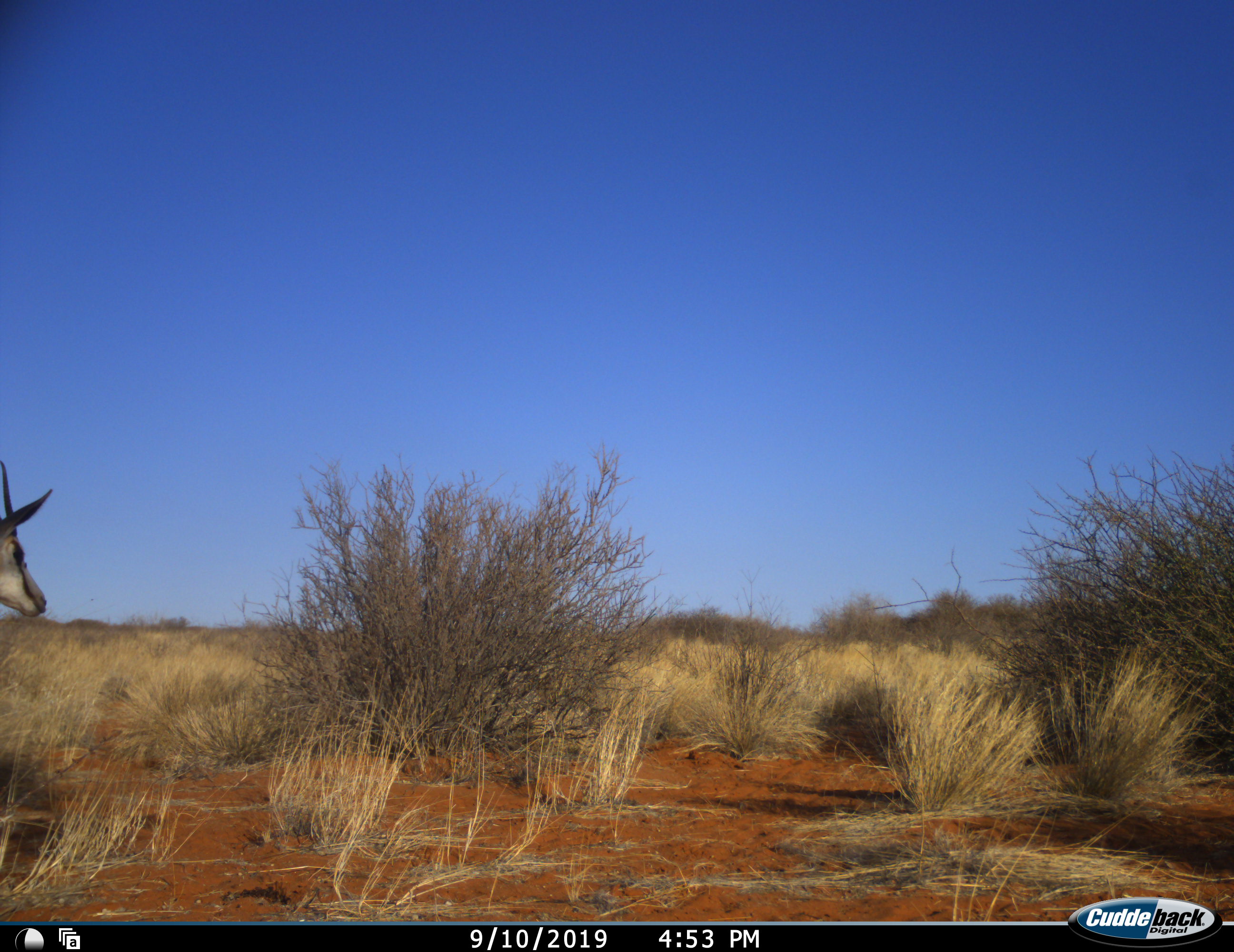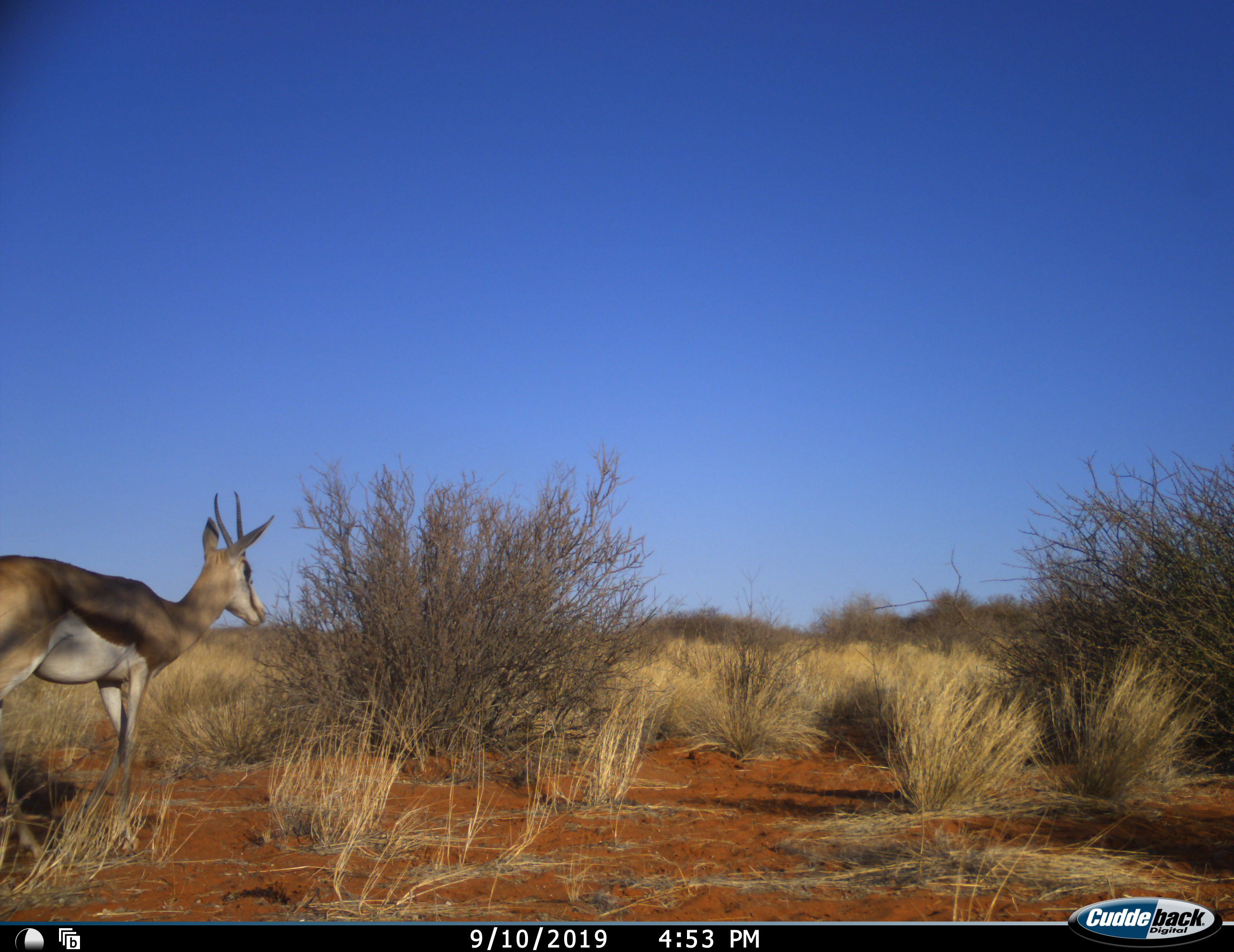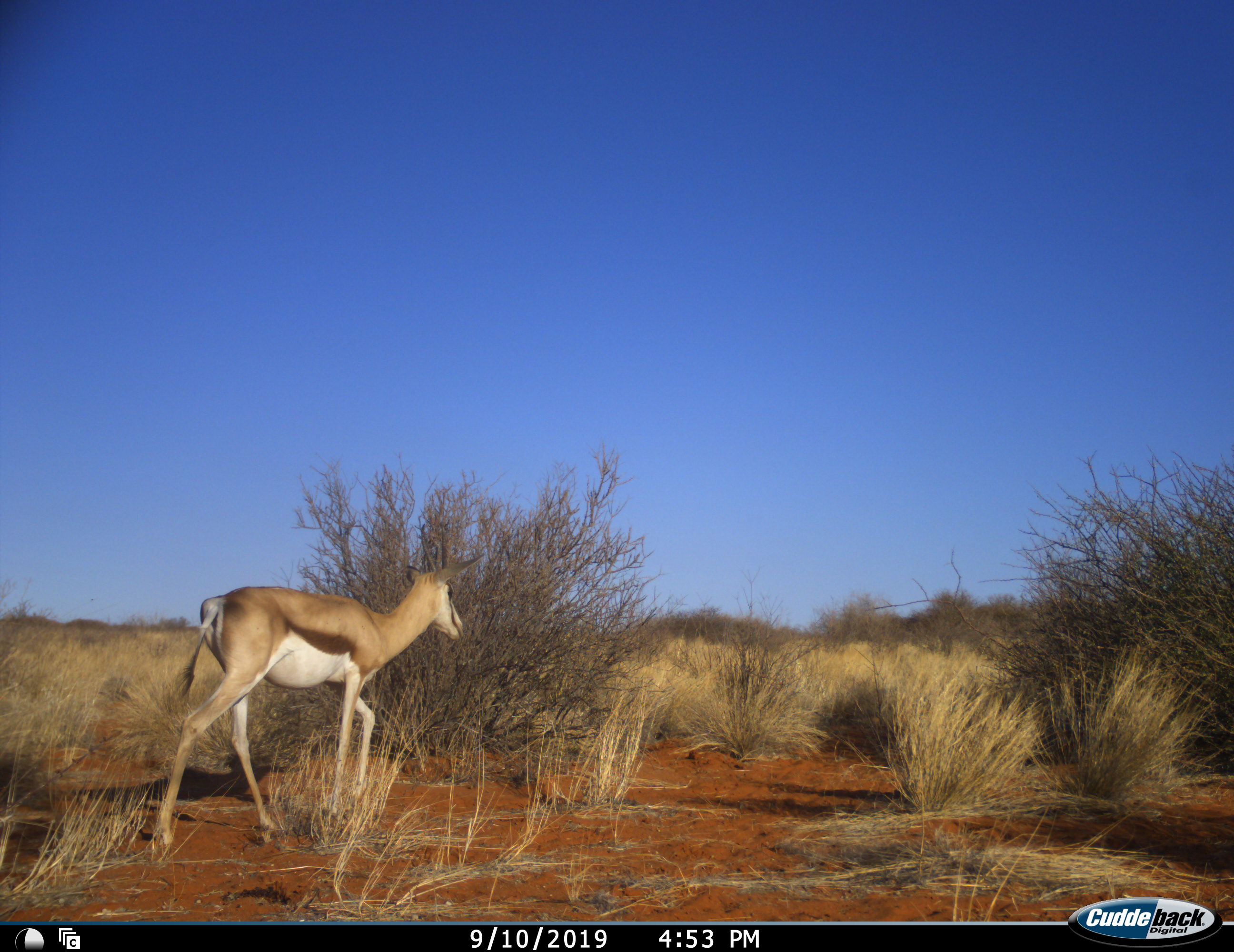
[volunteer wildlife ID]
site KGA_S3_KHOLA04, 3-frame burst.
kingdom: Animalia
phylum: Chordata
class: Mammalia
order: Artiodactyla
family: Bovidae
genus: Antidorcas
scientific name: Antidorcas marsupialis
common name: springbok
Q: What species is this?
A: Springbok (Antidorcas marsupialis).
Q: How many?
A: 1.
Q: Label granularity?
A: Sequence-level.